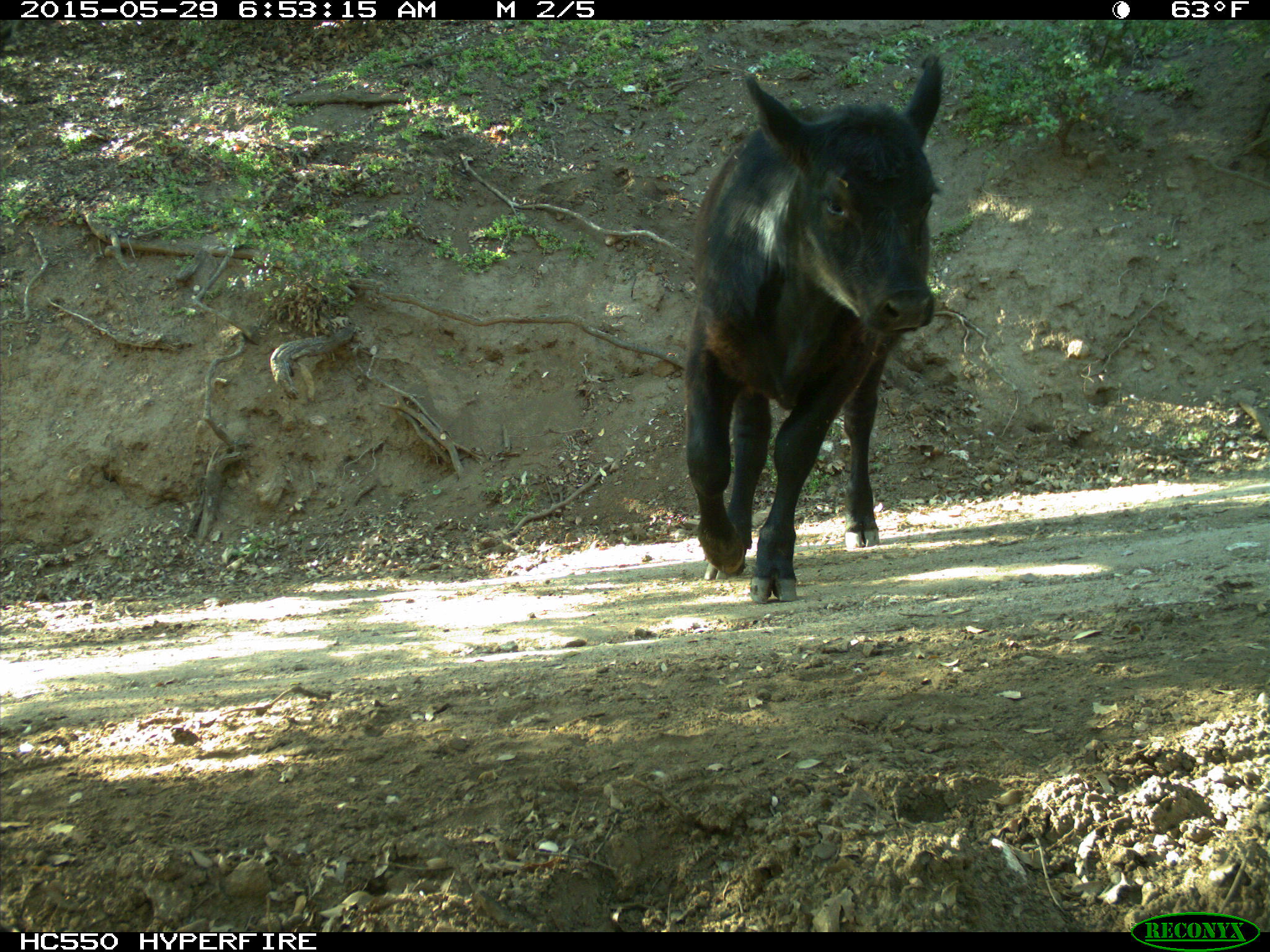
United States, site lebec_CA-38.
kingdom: Animalia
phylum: Chordata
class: Mammalia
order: Artiodactyla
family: Bovidae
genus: Bos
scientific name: Bos taurus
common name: domestic cow